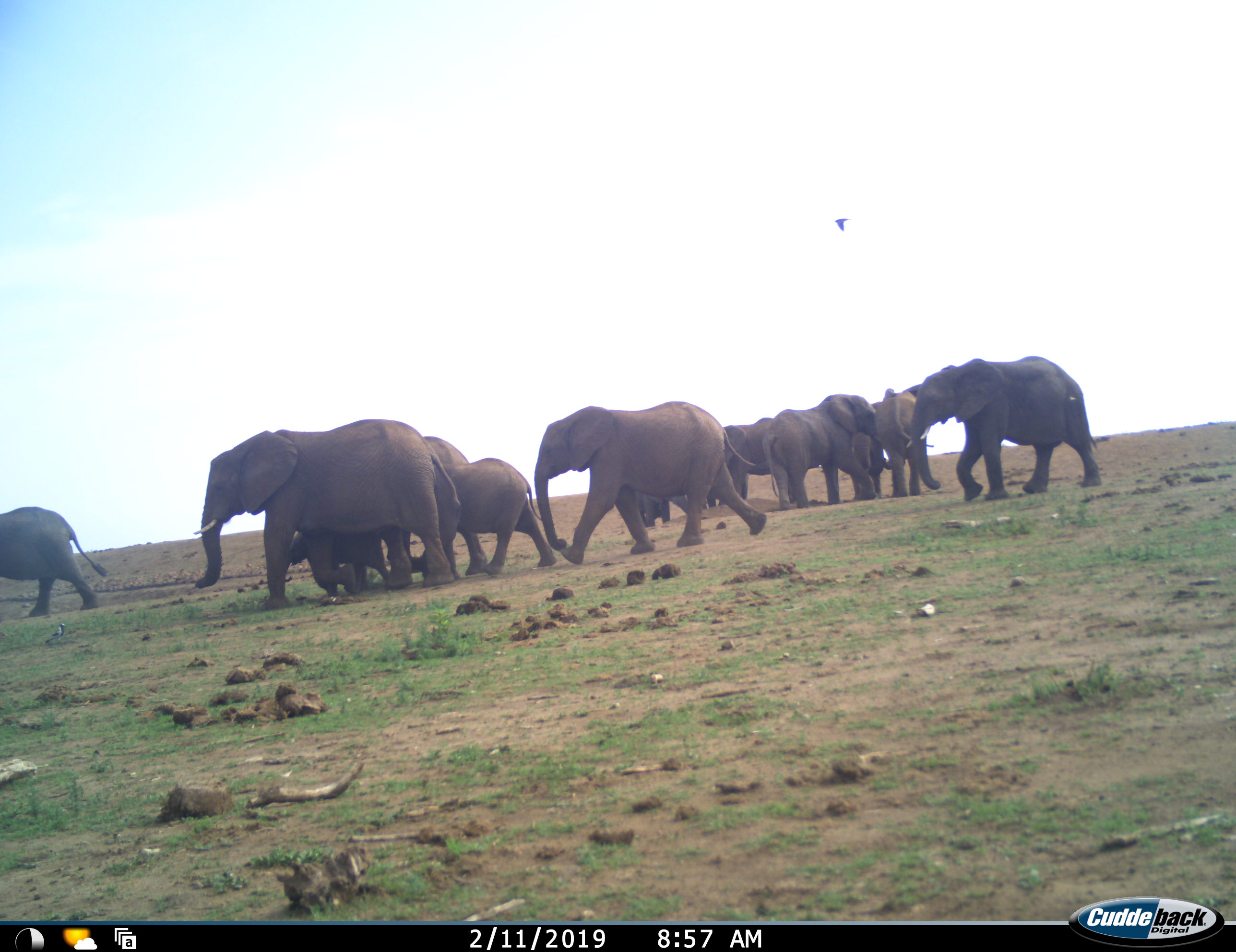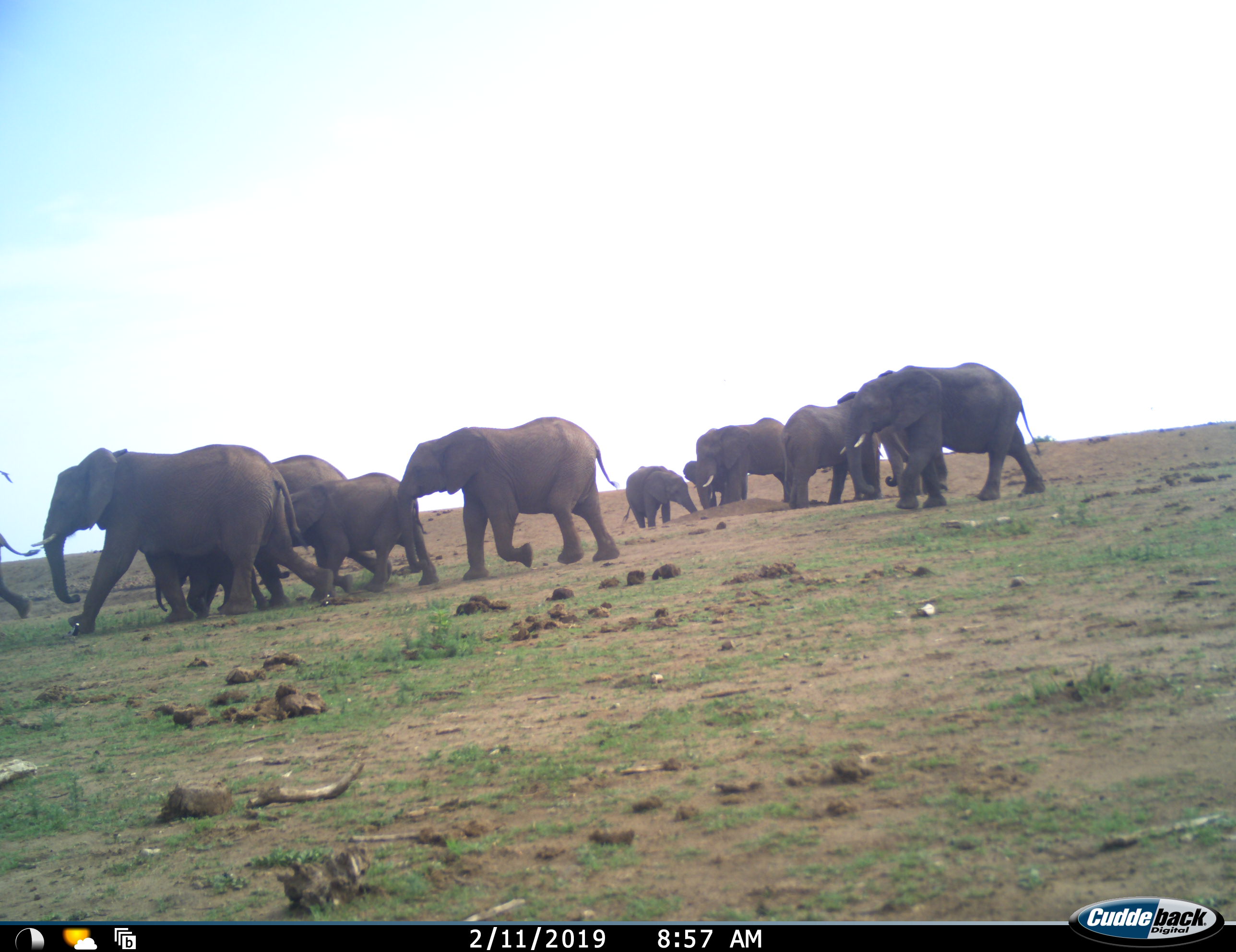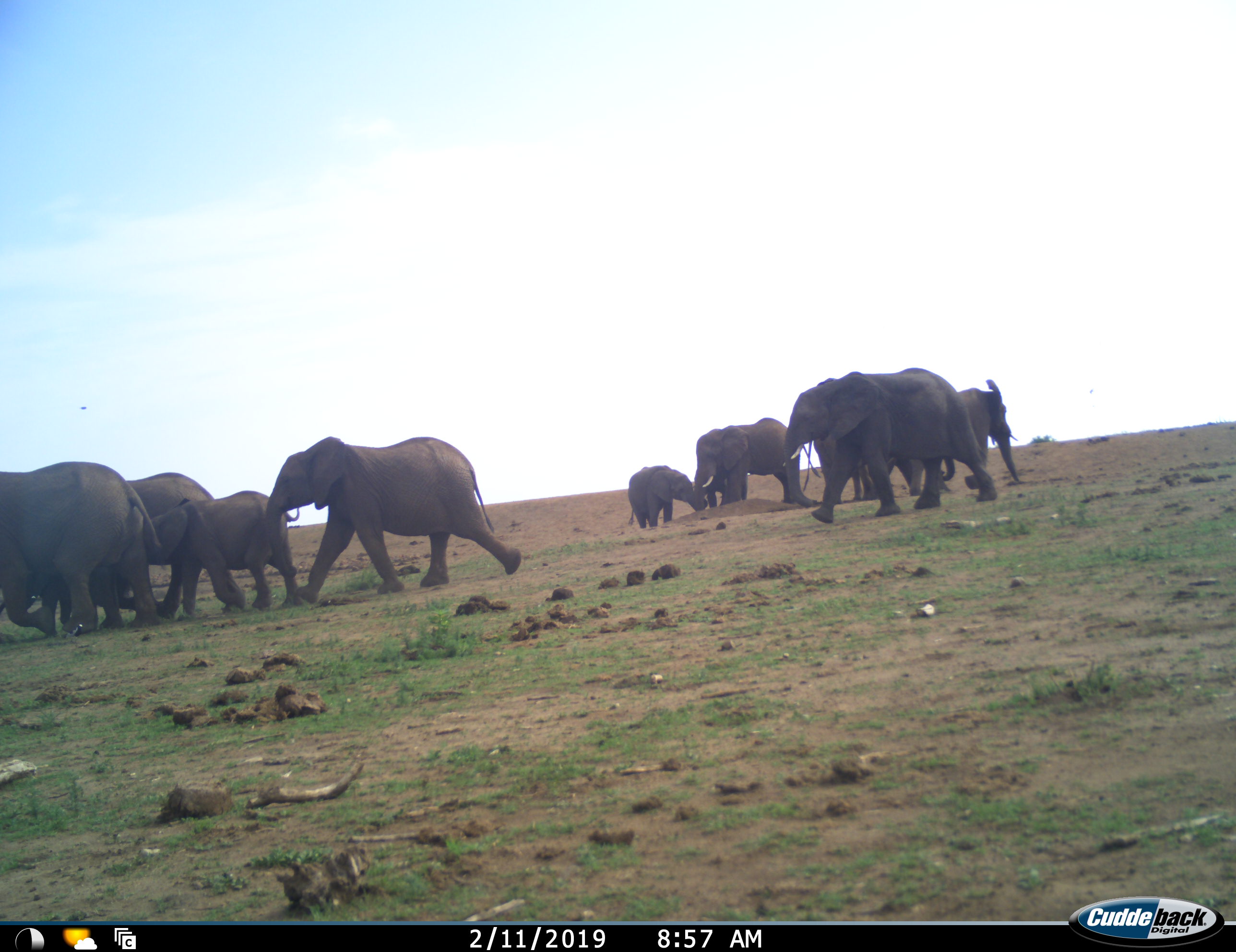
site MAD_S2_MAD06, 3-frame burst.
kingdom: Animalia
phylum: Chordata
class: Mammalia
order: Proboscidea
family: Elephantidae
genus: Loxodonta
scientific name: Loxodonta africana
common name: african bush elephant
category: elephant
Elephant (african bush elephant) (Loxodonta africana), count 11-50. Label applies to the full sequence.